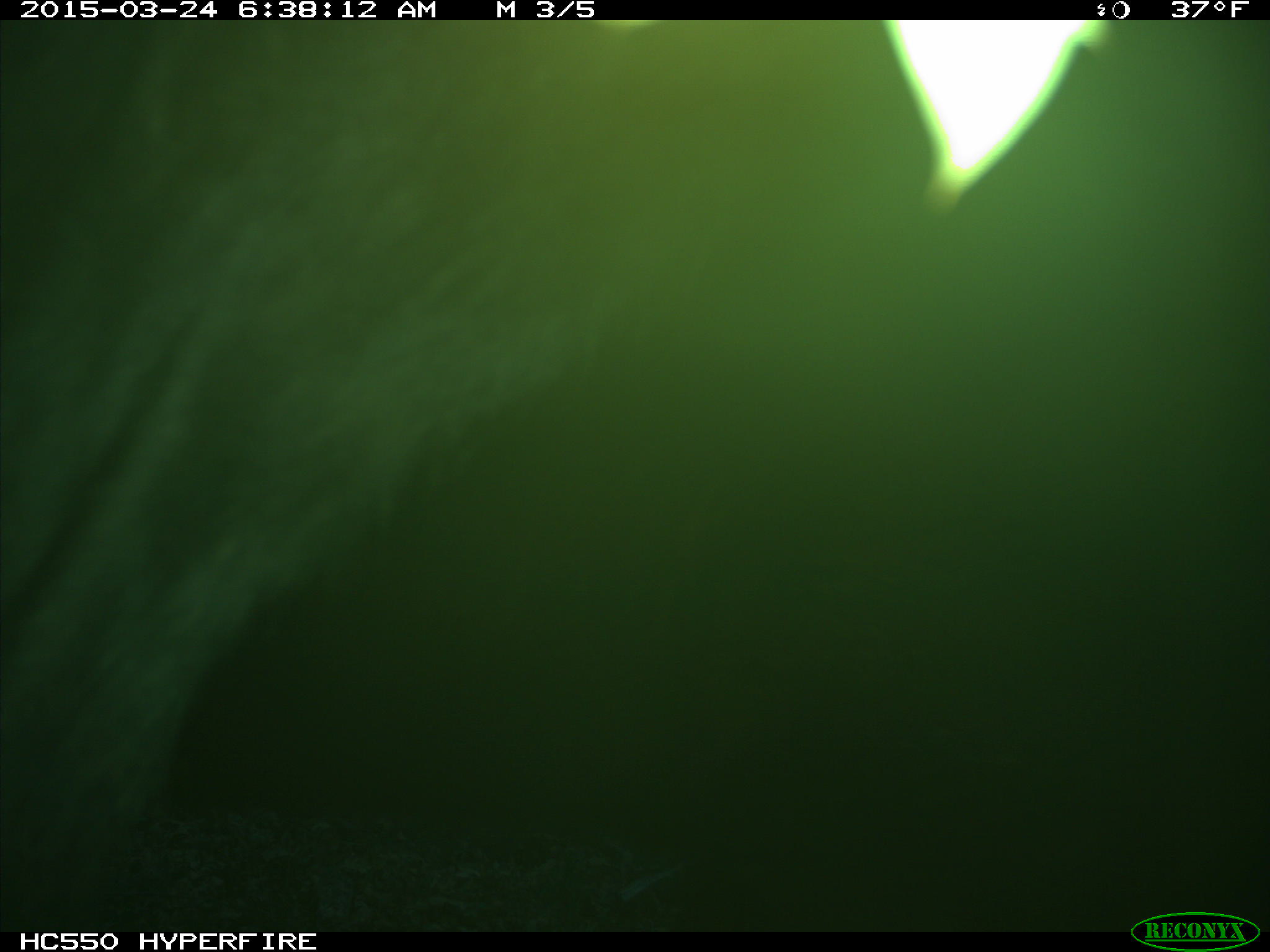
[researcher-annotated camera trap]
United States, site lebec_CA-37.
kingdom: Animalia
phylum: Chordata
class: Mammalia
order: Artiodactyla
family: Bovidae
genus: Bos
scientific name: Bos taurus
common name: domestic cow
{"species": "Bos taurus (domestic cow)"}